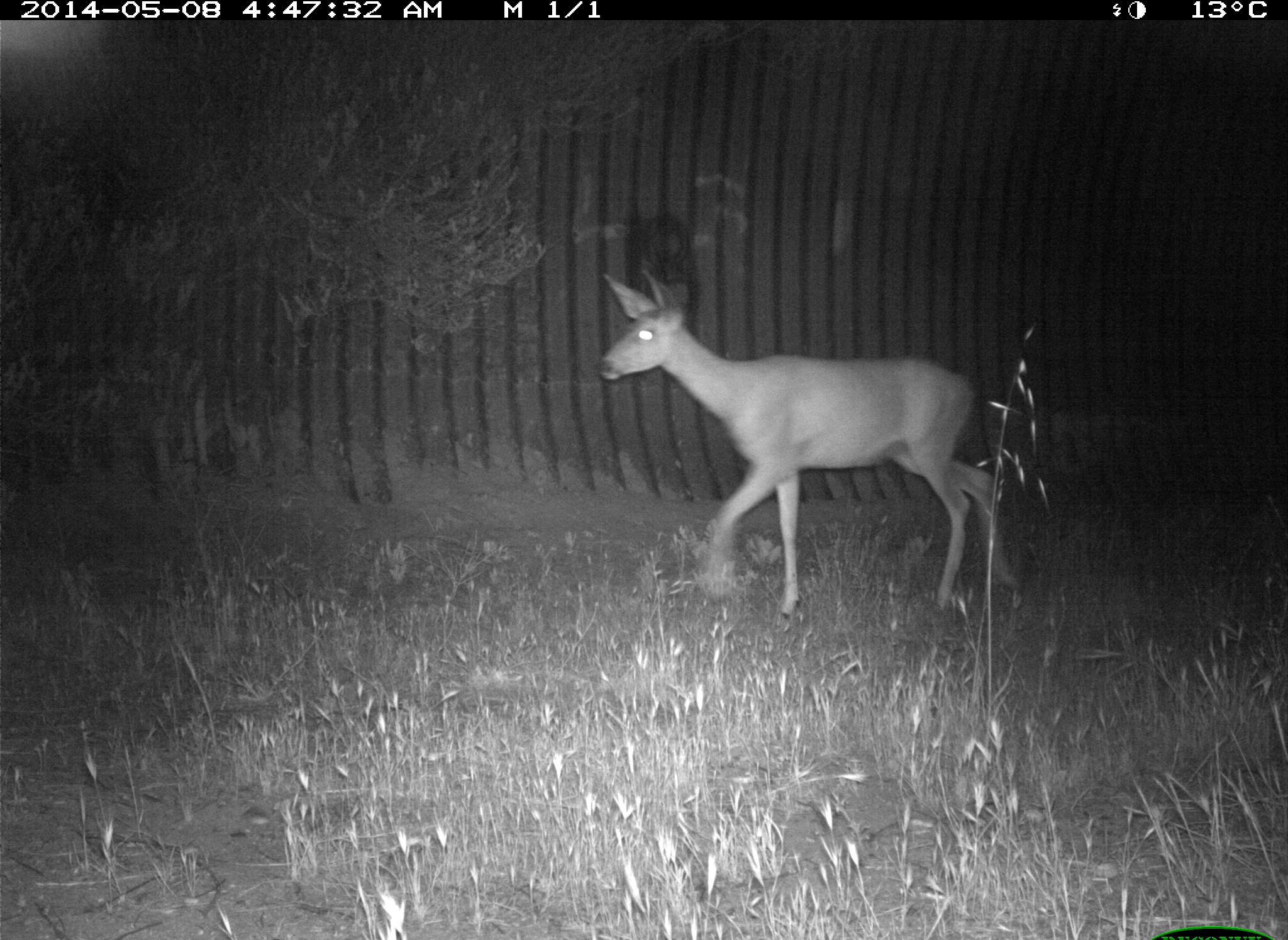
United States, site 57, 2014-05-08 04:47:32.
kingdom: Animalia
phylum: Chordata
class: Mammalia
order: Artiodactyla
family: Cervidae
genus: Odocoileus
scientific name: Odocoileus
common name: deer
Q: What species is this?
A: Deer (Odocoileus).